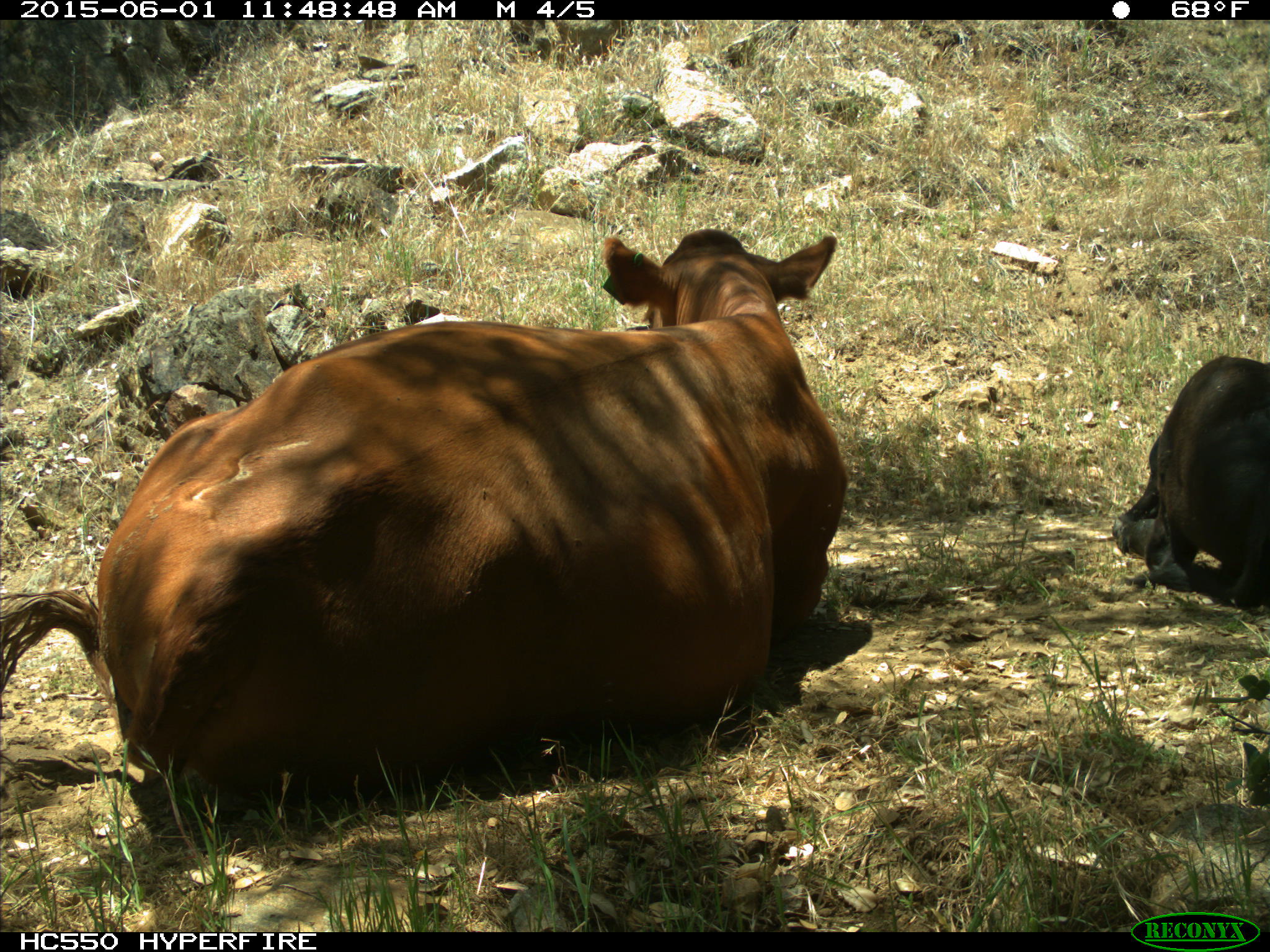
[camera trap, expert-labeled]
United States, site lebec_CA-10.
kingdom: Animalia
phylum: Chordata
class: Mammalia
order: Artiodactyla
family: Bovidae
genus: Bos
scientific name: Bos taurus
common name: domestic cow